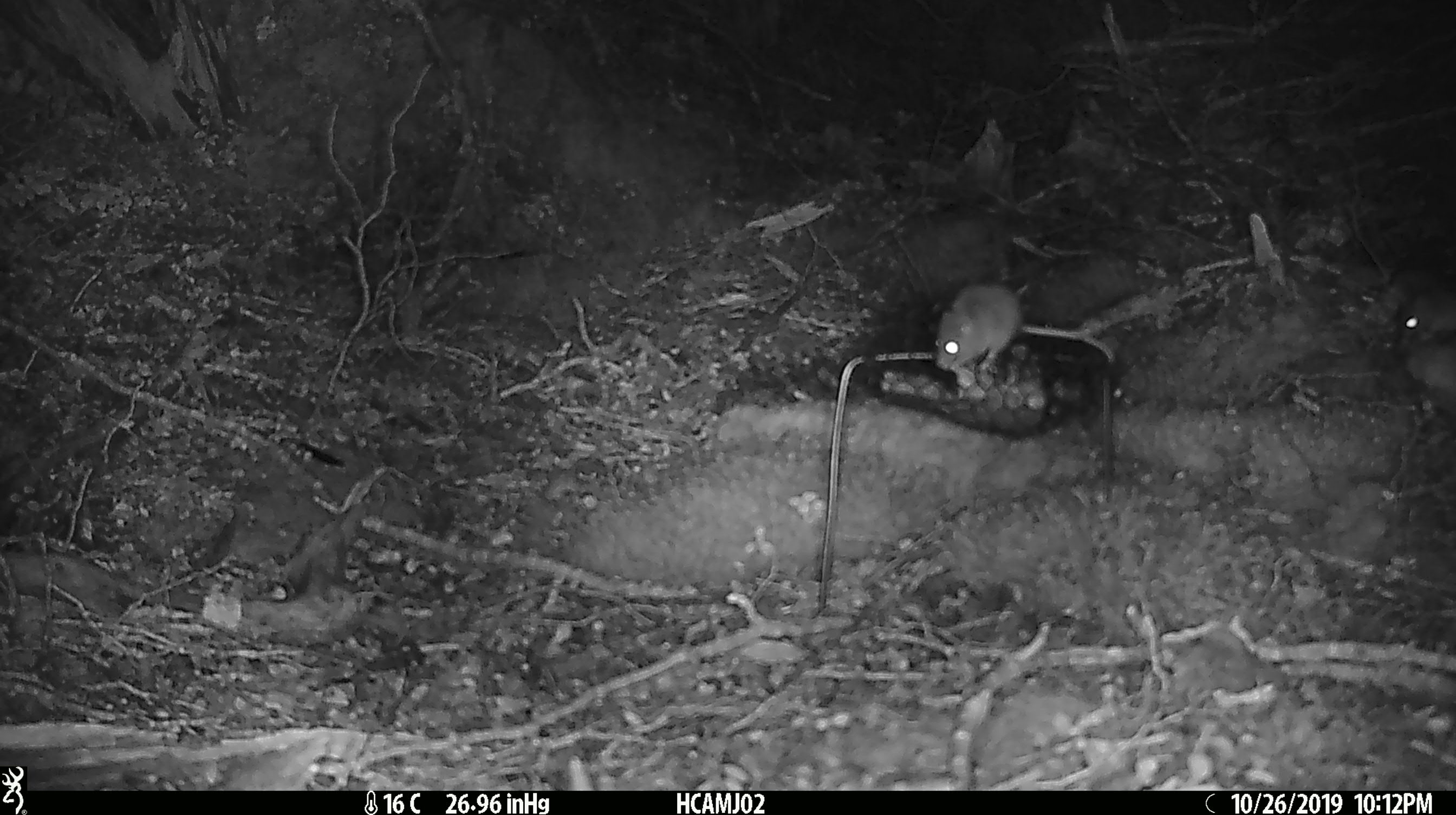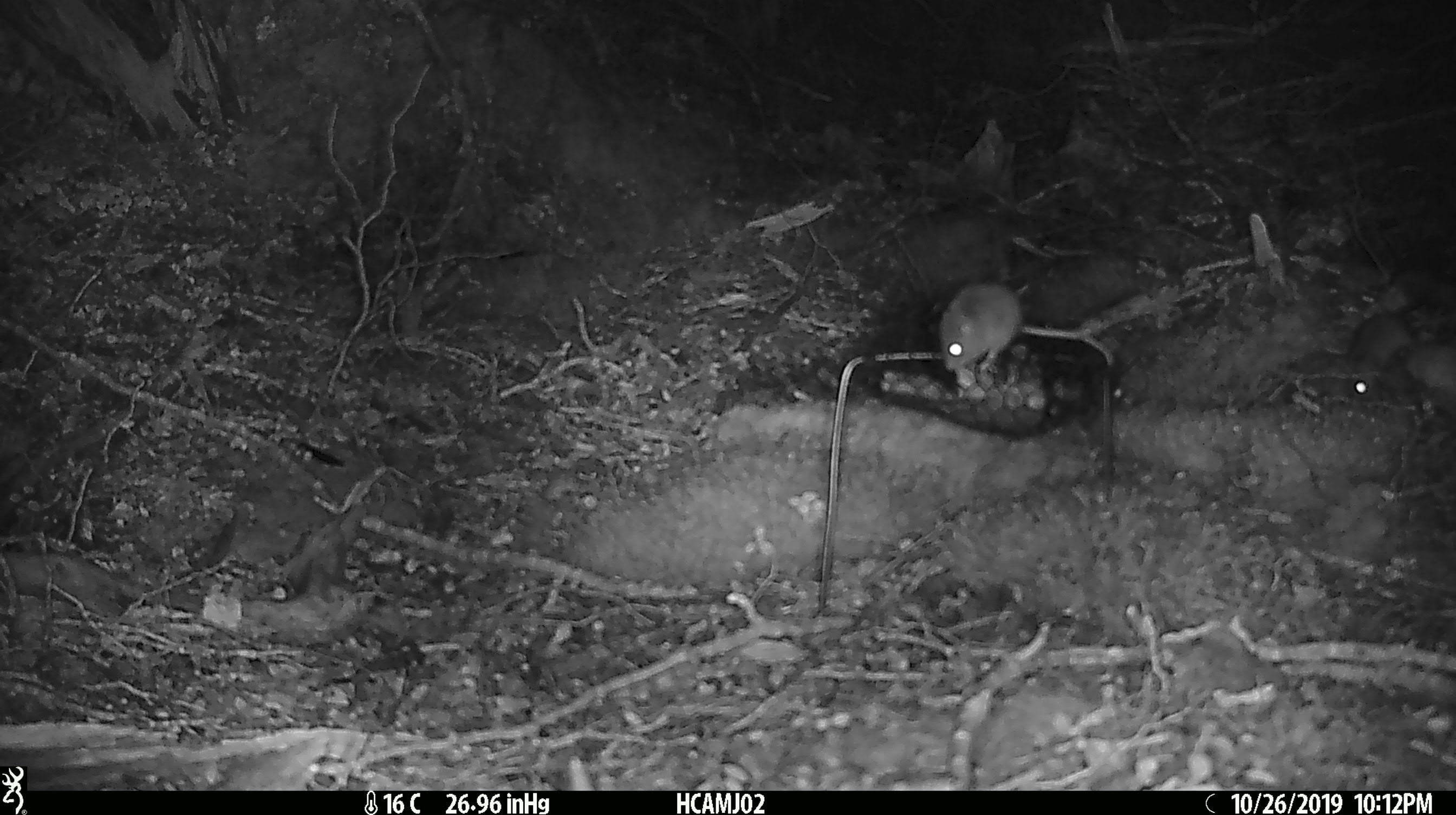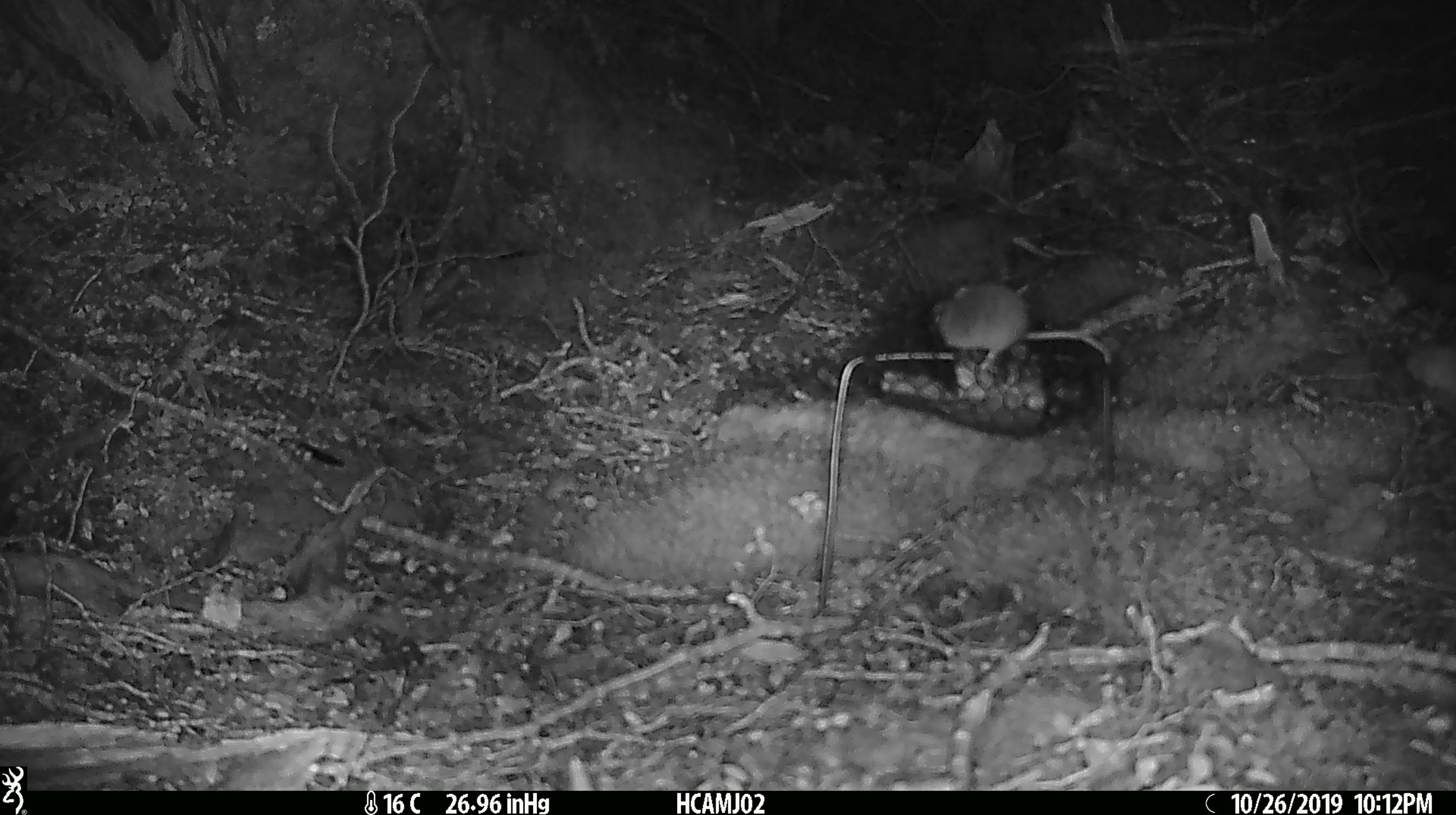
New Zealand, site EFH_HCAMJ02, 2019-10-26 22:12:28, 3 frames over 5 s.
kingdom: Animalia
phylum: Chordata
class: Mammalia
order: Rodentia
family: Muridae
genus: Mus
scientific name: Mus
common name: mouse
Mouse (Mus).